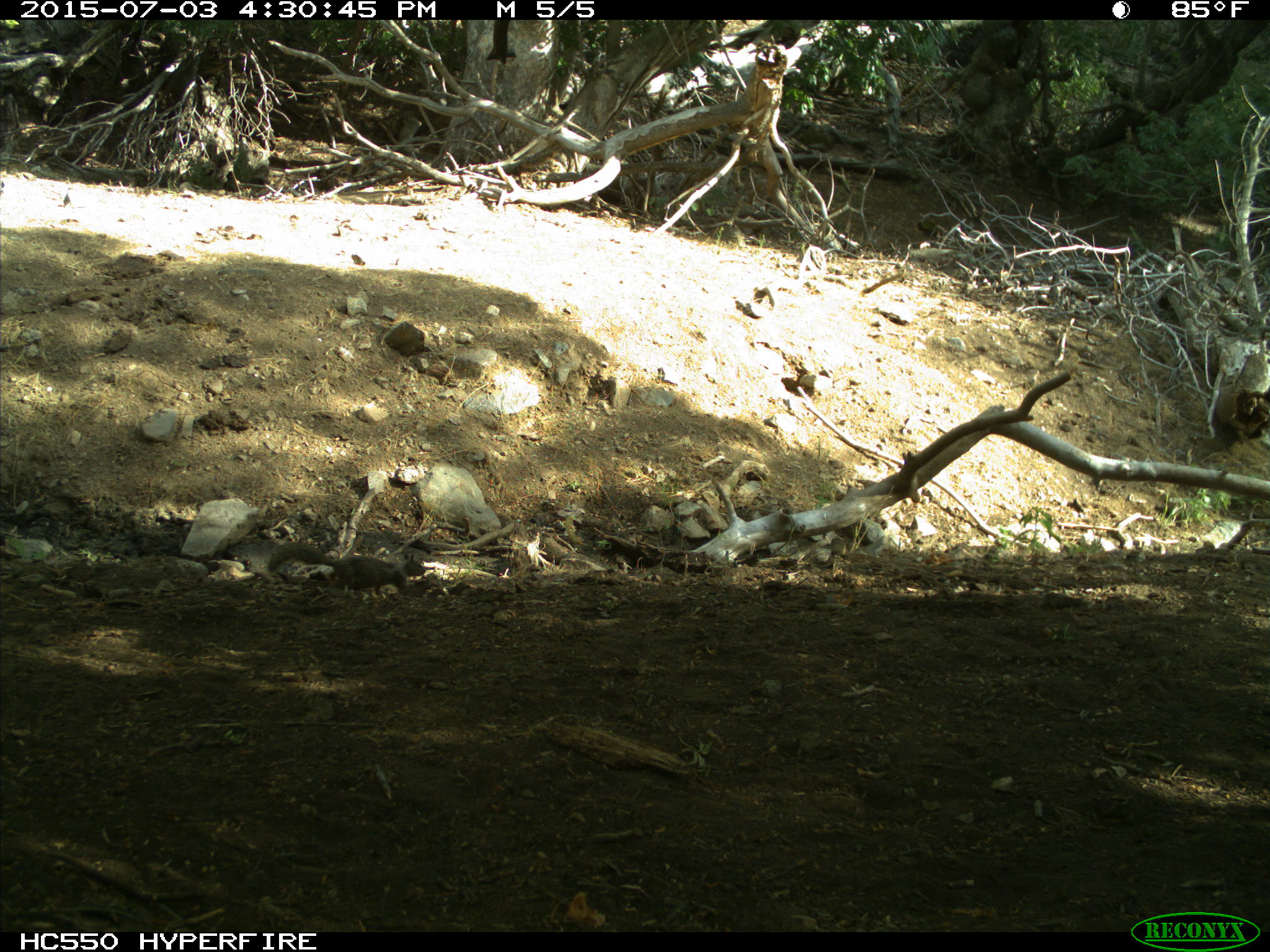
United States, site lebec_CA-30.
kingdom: Animalia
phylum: Chordata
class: Mammalia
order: Rodentia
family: Sciuridae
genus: Otospermophilus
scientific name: Otospermophilus beecheyi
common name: california ground squirrel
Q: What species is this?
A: Otospermophilus beecheyi (california ground squirrel).